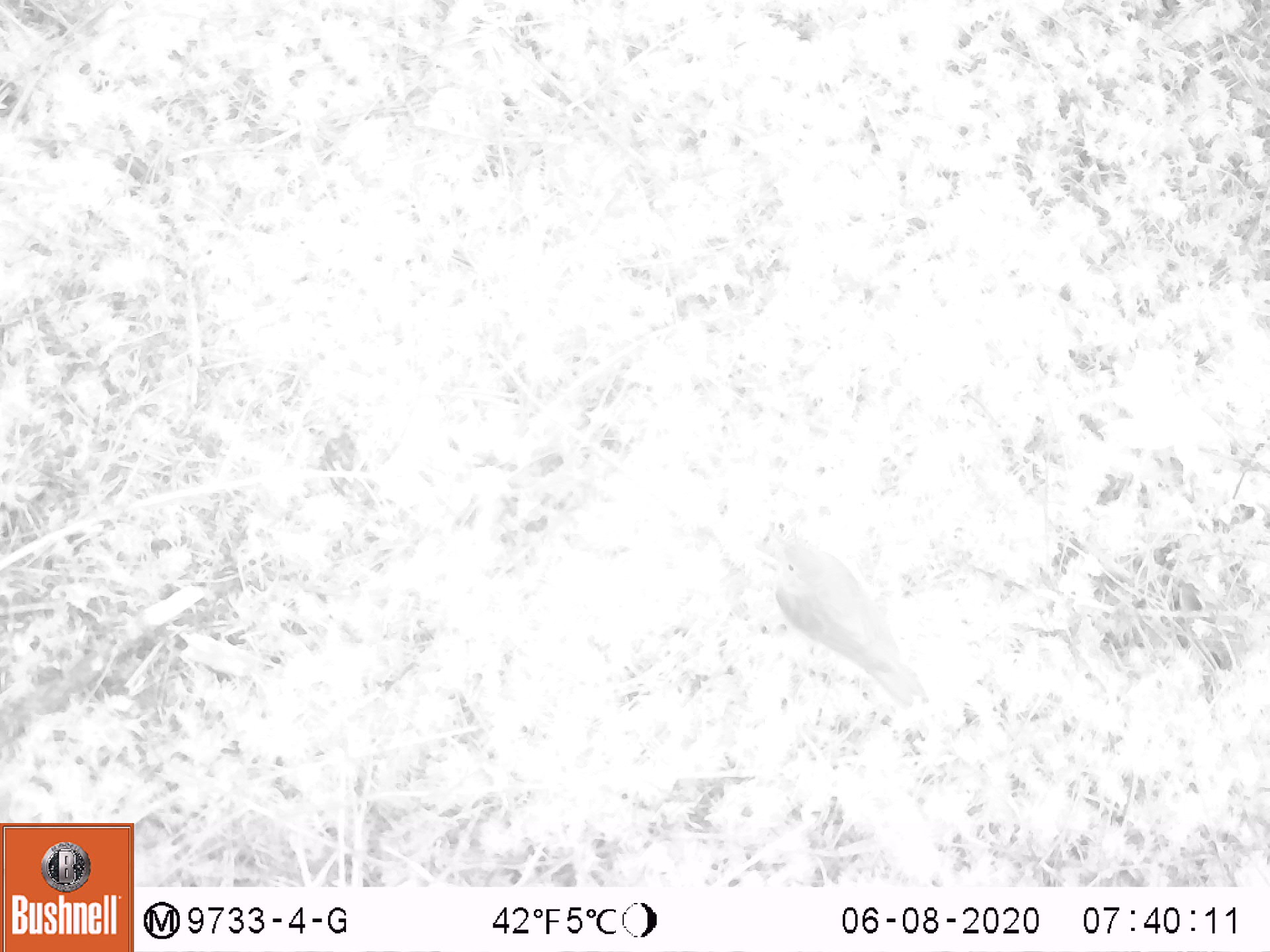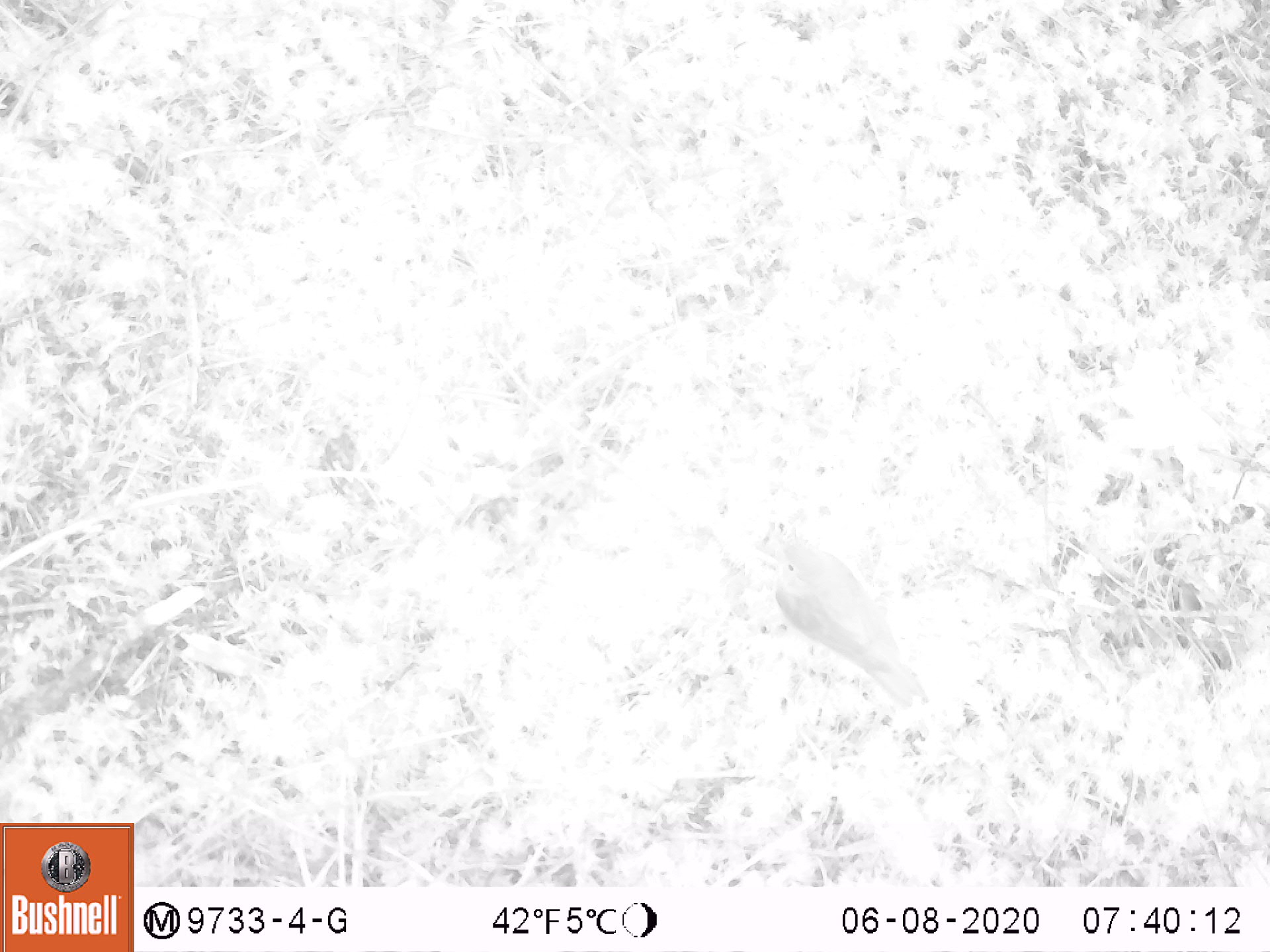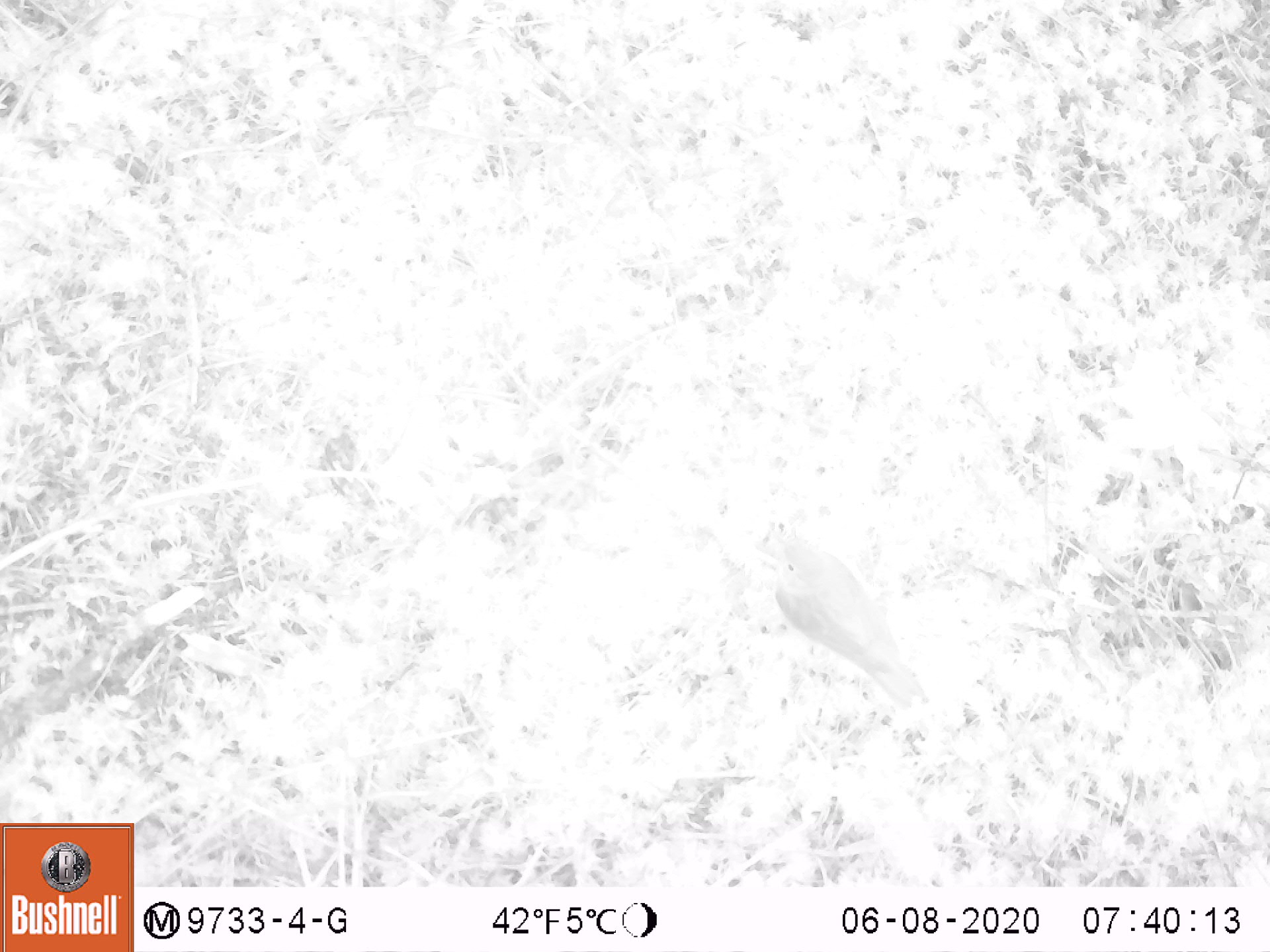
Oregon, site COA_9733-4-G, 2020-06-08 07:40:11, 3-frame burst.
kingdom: Animalia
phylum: Chordata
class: Aves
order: Passeriformes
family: Turdidae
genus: Catharus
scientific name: Catharus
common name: brown thrushes and nightingale-thrushes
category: catharus species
Catharus species (brown thrushes and nightingale-thrushes) (Catharus).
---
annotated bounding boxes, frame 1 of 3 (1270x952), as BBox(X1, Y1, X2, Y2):
catharus species: BBox(766, 530, 926, 706)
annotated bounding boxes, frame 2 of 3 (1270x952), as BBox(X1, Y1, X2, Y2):
catharus species: BBox(768, 530, 926, 706)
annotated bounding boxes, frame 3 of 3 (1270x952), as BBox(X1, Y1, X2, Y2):
catharus species: BBox(768, 535, 929, 704)